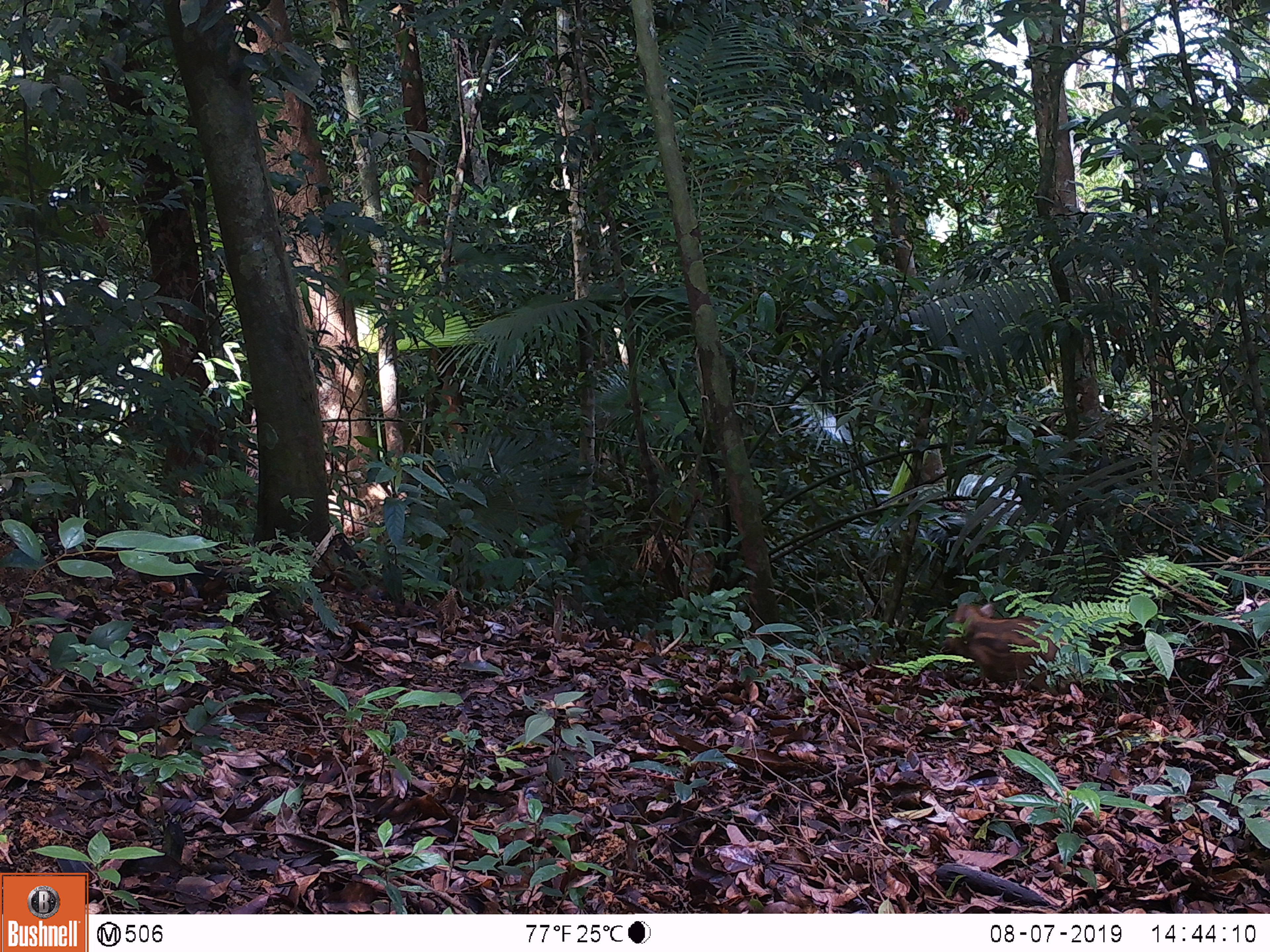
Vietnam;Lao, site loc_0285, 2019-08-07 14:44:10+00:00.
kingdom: Animalia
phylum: Chordata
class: Mammalia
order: Artiodactyla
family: Suidae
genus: Sus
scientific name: Sus scrofa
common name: eurasian wild pig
Eurasian wild pig (Sus scrofa). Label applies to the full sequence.